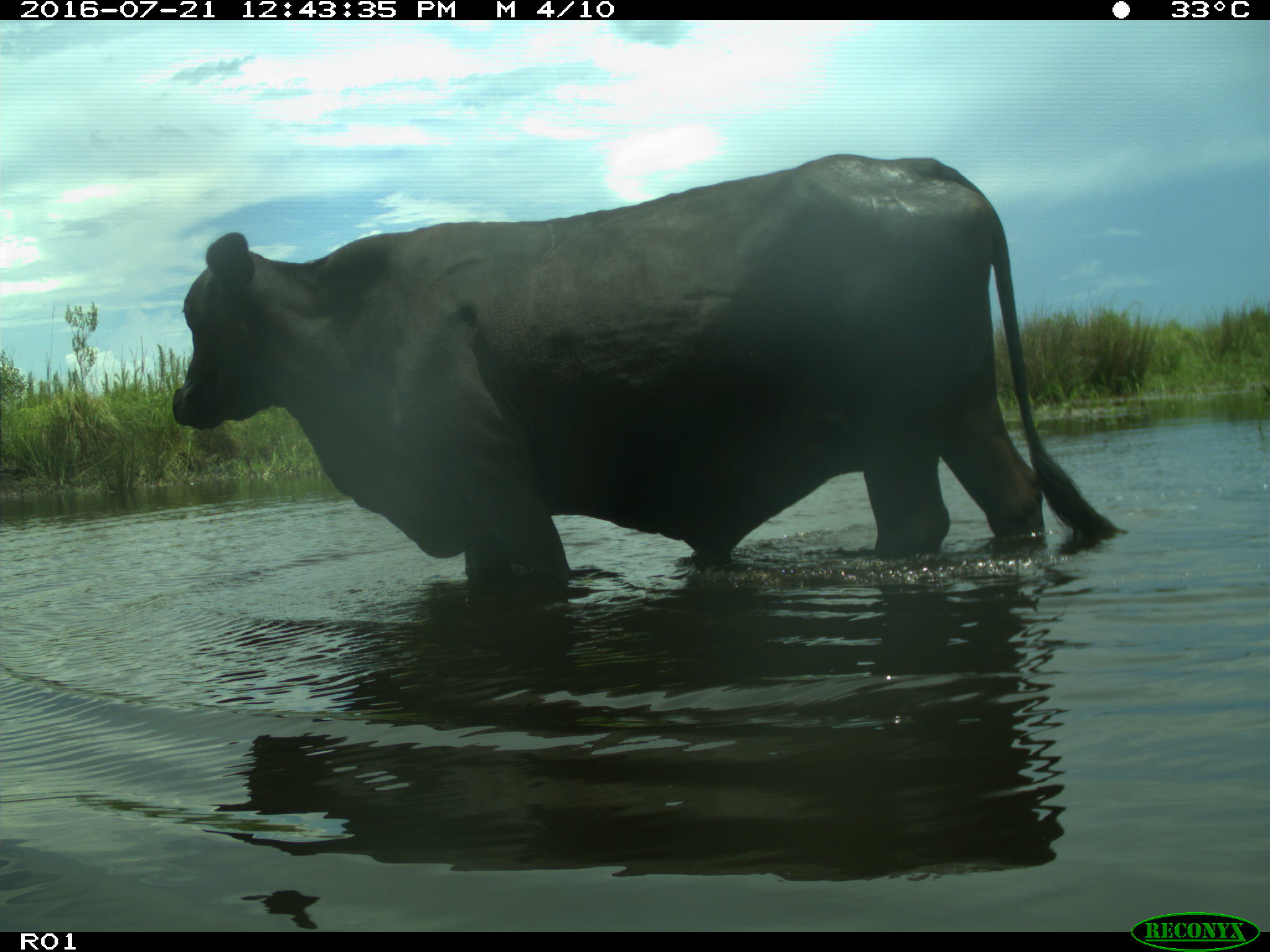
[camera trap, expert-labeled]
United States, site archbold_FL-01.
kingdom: Animalia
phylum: Chordata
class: Mammalia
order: Artiodactyla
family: Bovidae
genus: Bos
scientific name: Bos taurus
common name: domestic cow